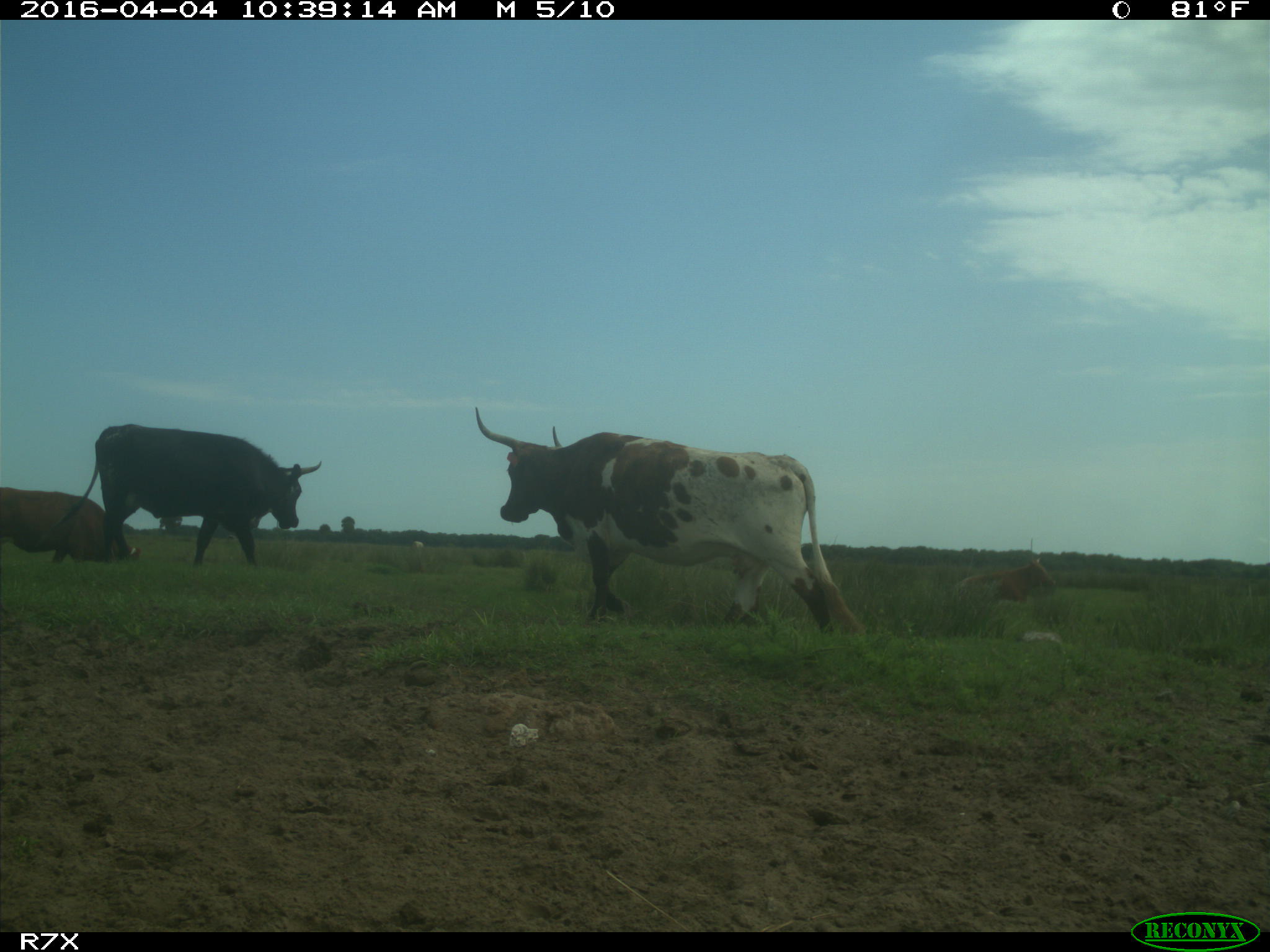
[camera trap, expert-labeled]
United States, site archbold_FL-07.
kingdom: Animalia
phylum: Chordata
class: Mammalia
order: Artiodactyla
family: Bovidae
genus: Bos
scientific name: Bos taurus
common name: domestic cow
Bos taurus (domestic cow).